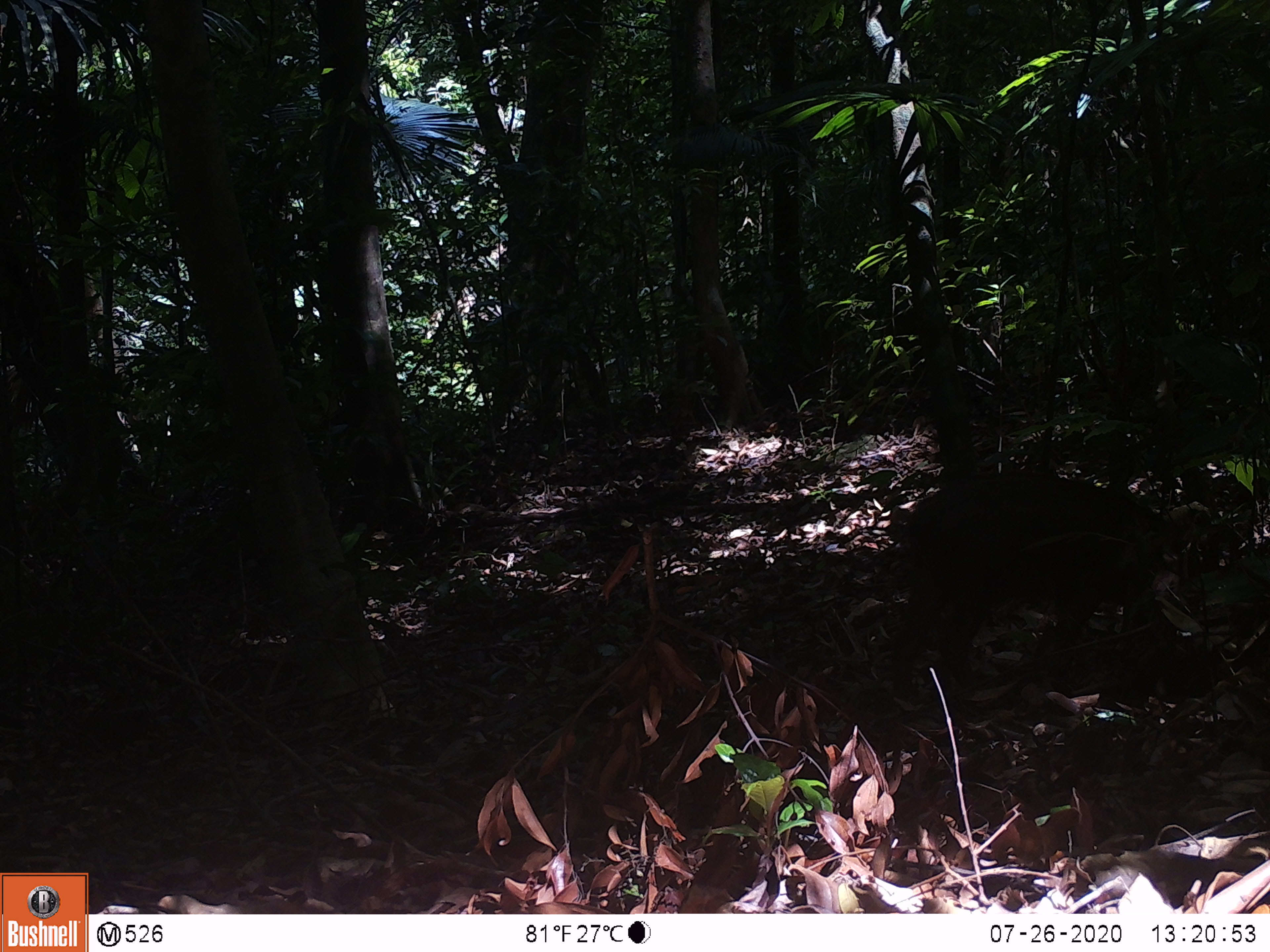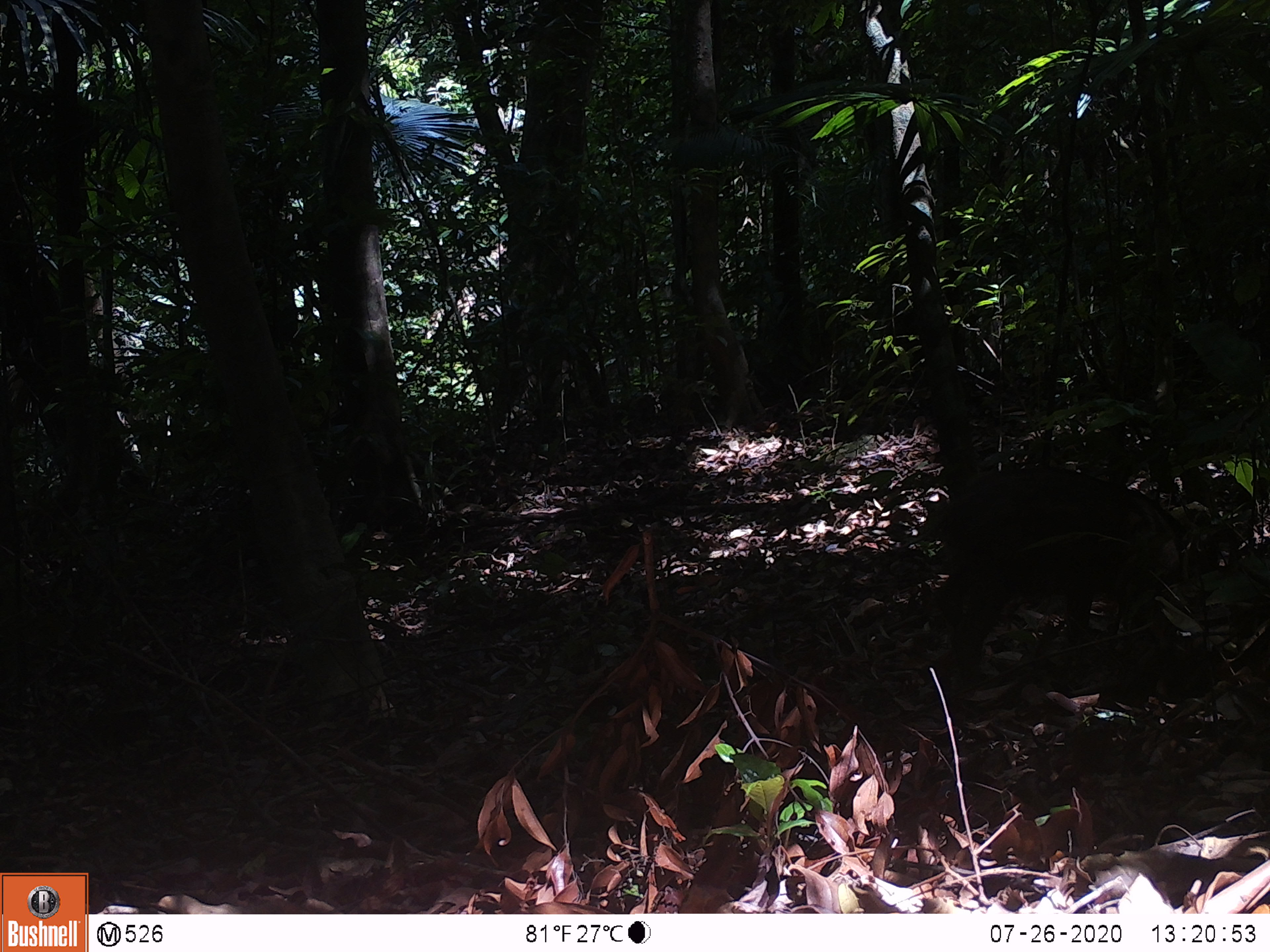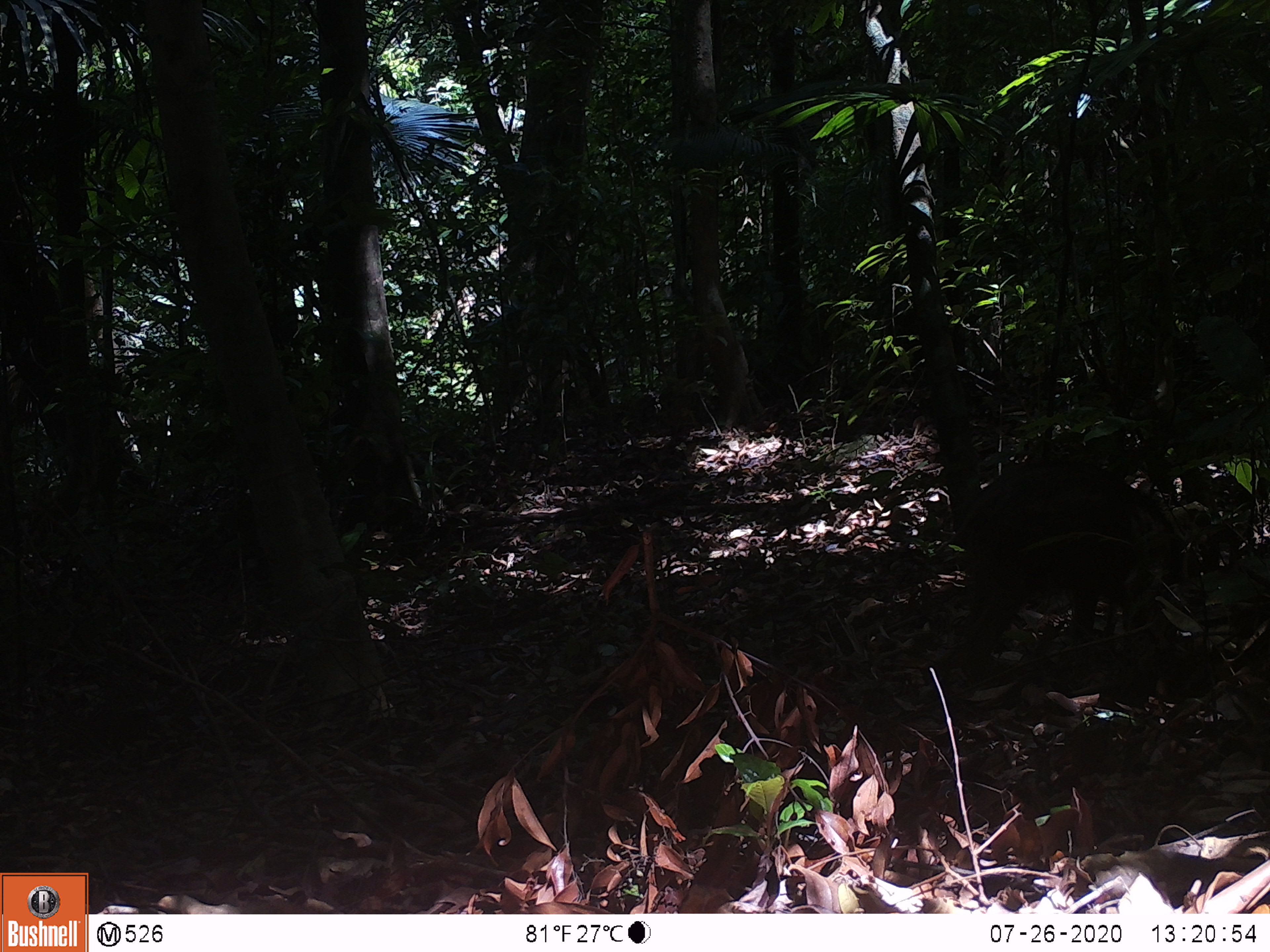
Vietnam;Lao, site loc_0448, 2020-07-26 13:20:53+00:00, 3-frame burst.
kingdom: Animalia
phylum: Chordata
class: Mammalia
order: Artiodactyla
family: Suidae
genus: Sus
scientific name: Sus scrofa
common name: eurasian wild pig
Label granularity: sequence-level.